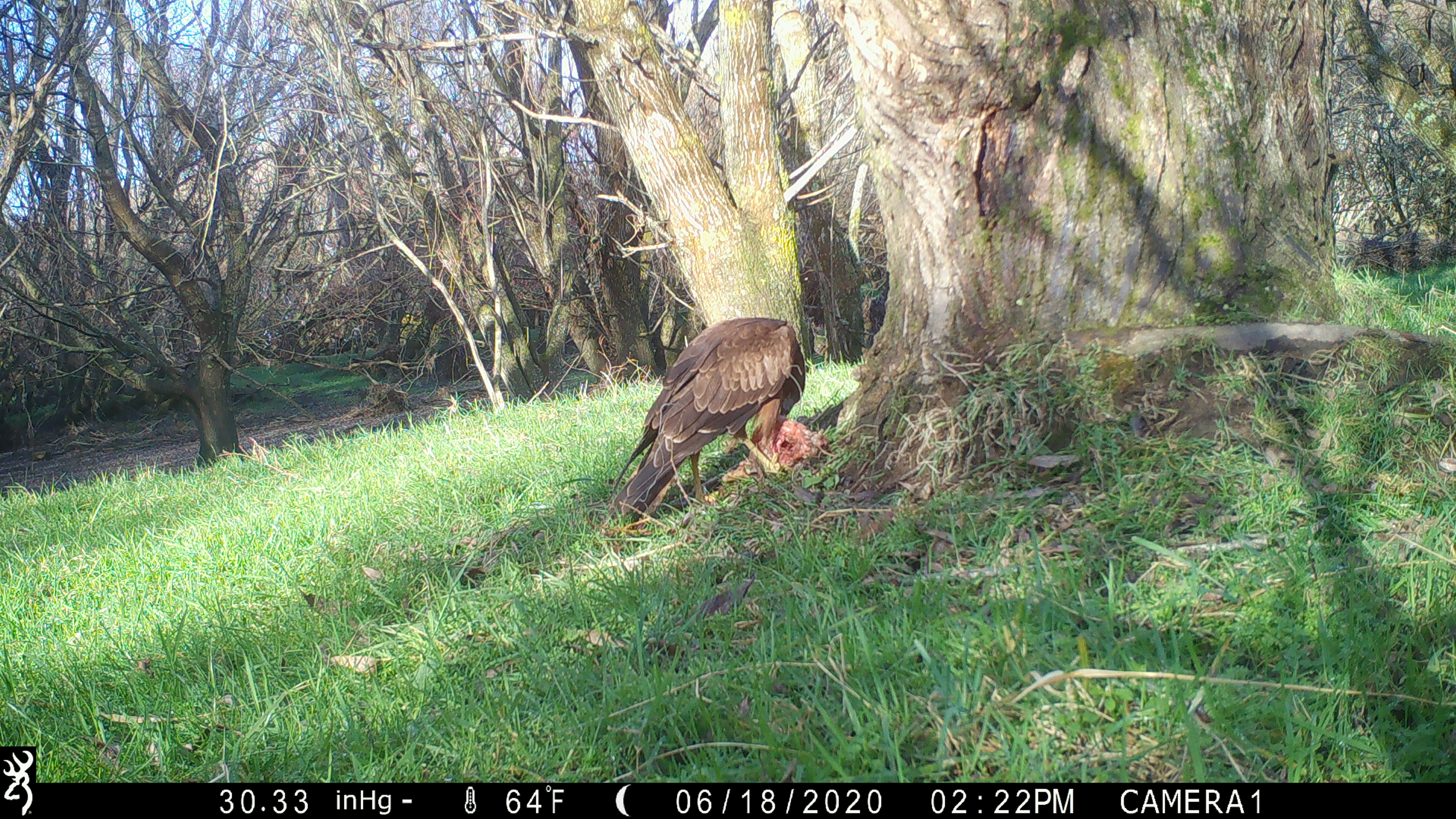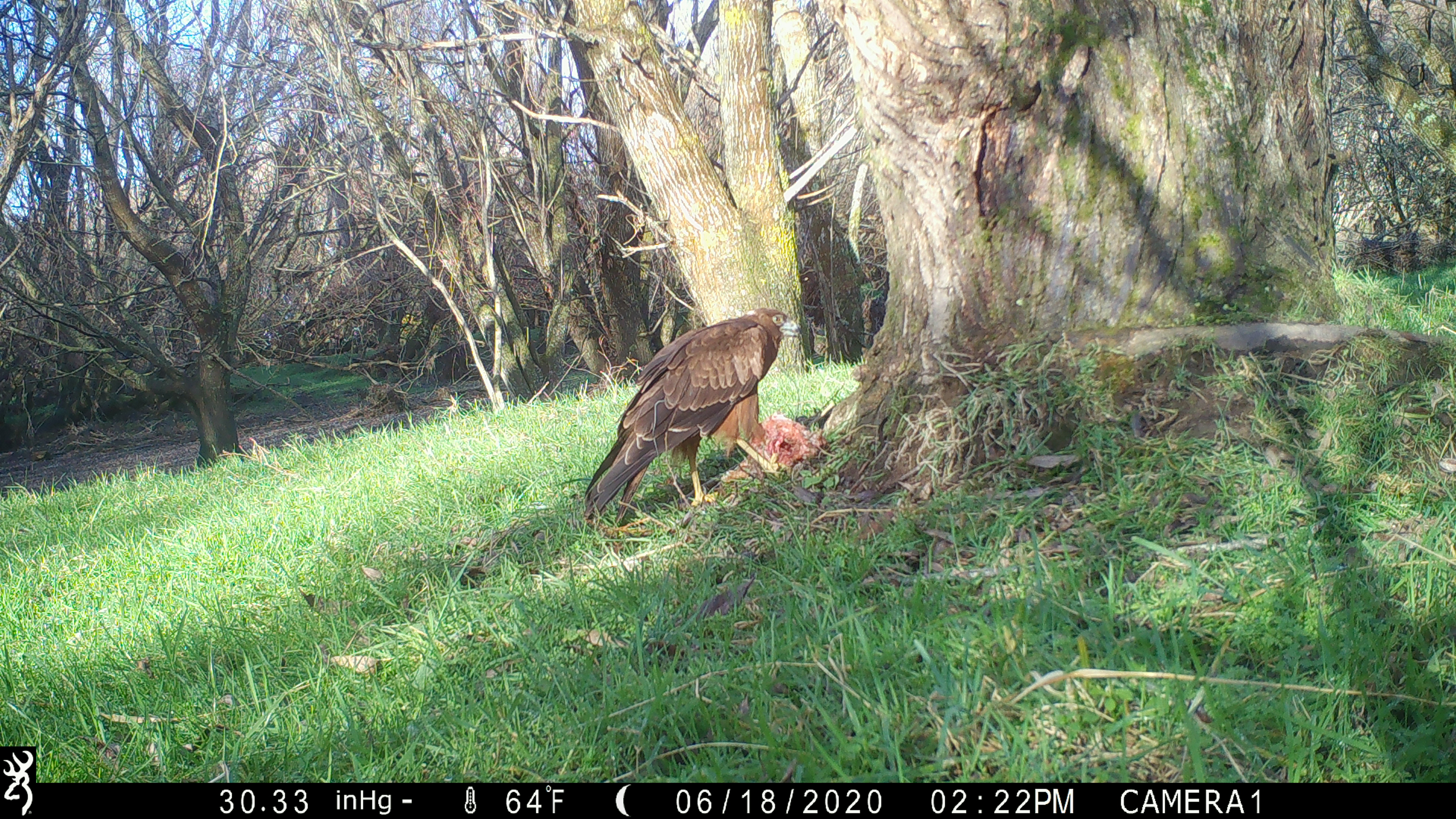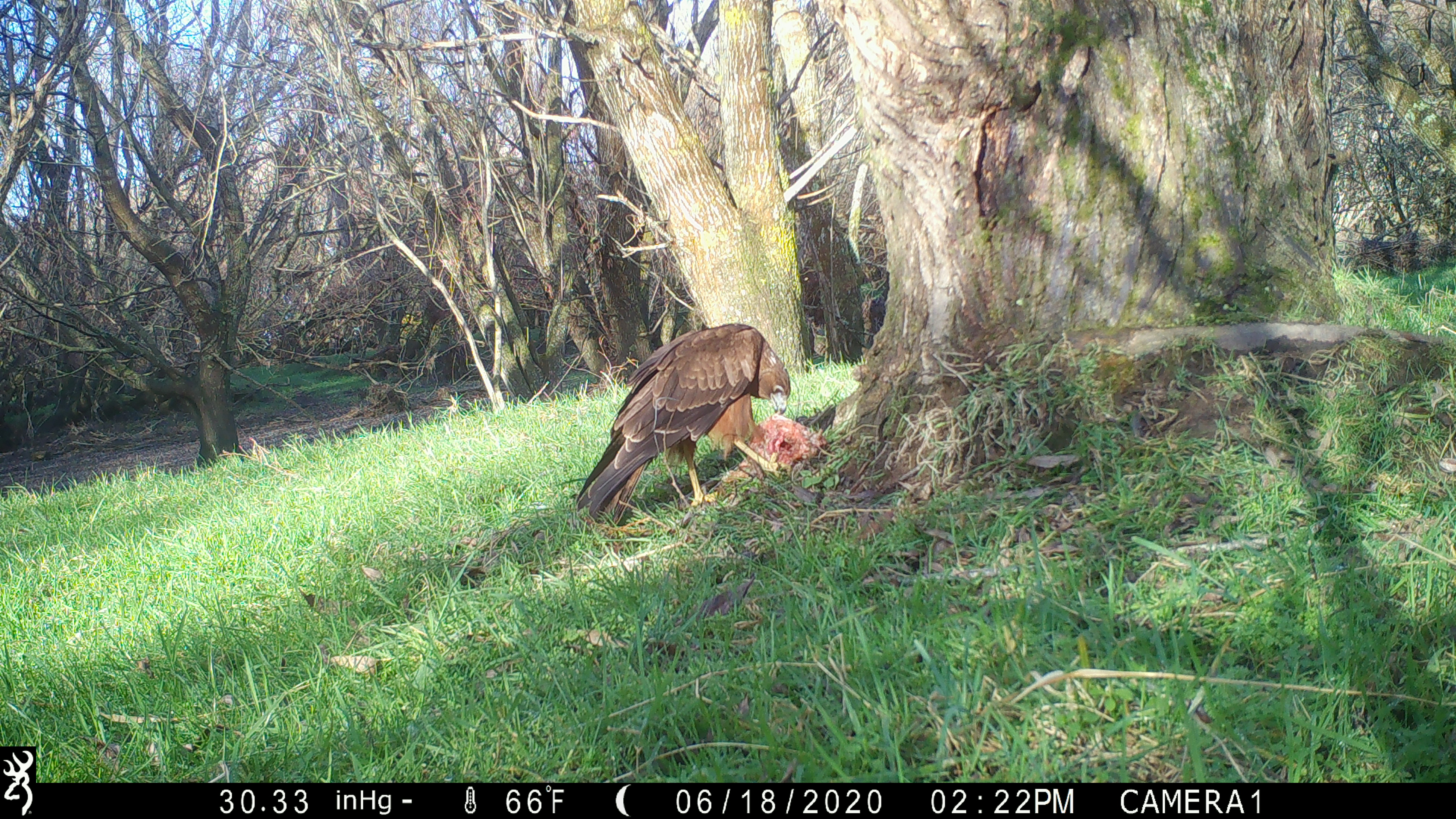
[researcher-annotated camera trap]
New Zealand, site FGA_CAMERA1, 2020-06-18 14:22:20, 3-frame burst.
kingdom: Animalia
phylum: Chordata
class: Aves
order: Accipitriformes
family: Accipitridae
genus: Circus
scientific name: Circus approximans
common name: swamp harrier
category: harrier